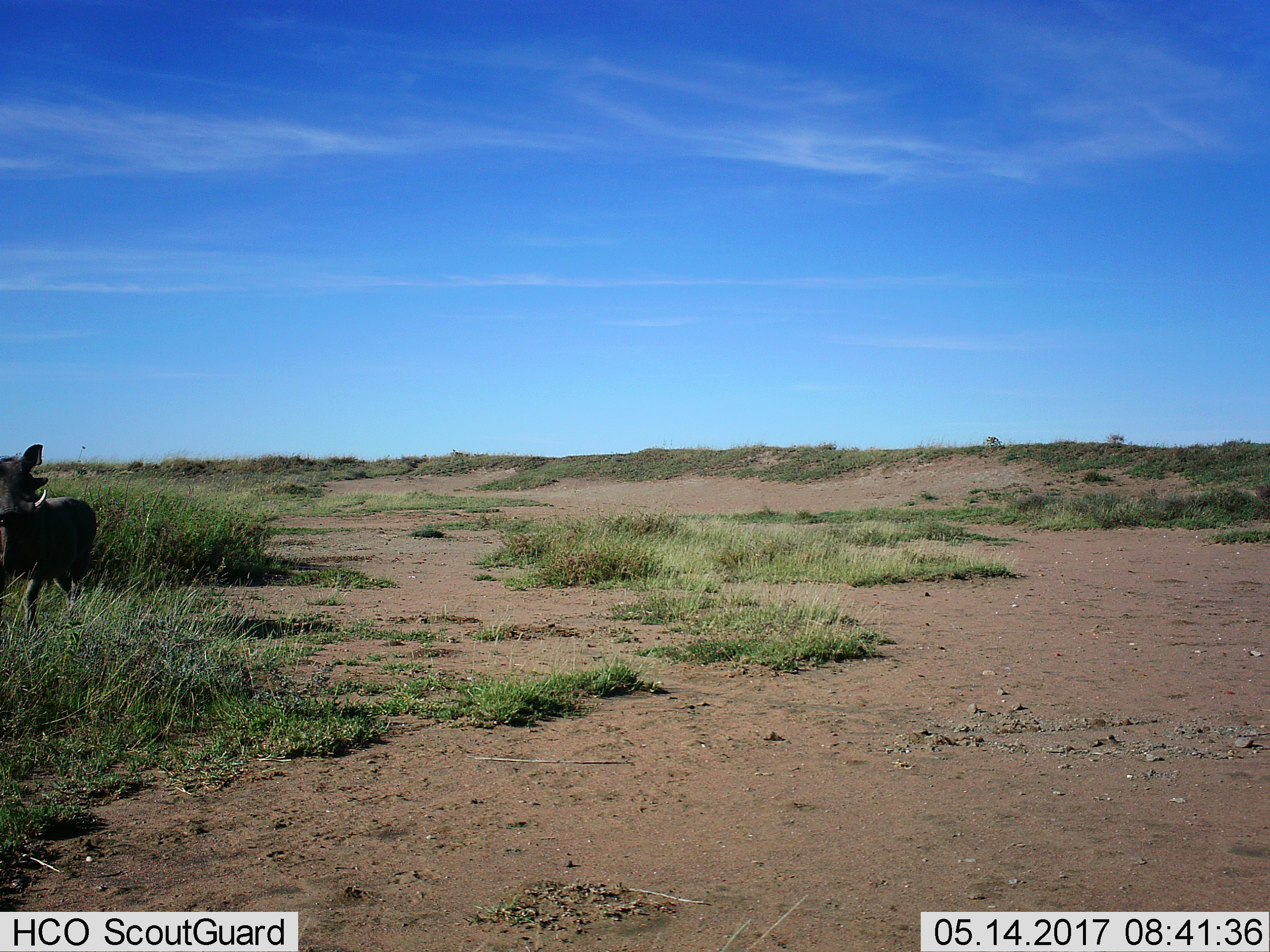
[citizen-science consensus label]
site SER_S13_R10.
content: unidentified animal